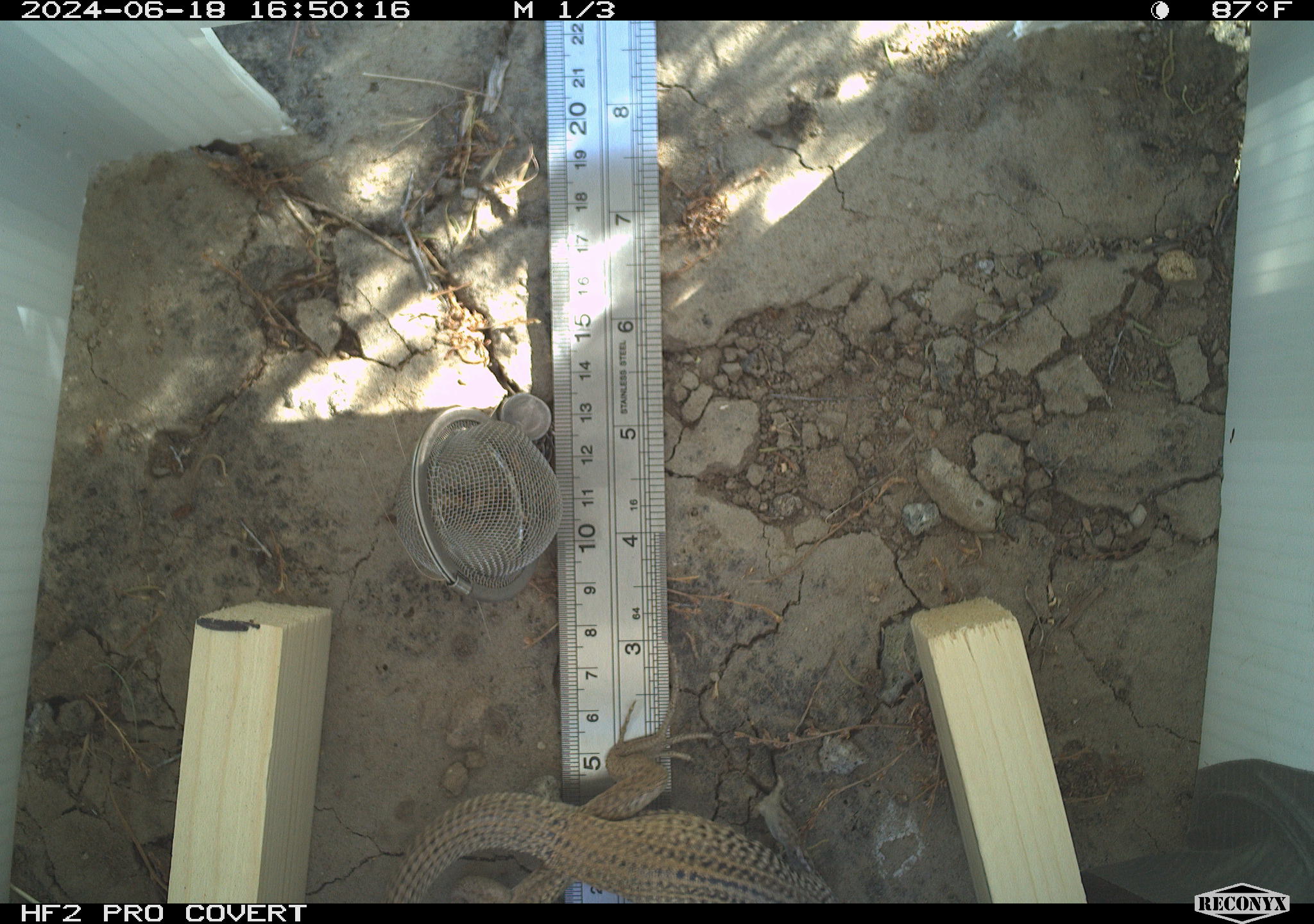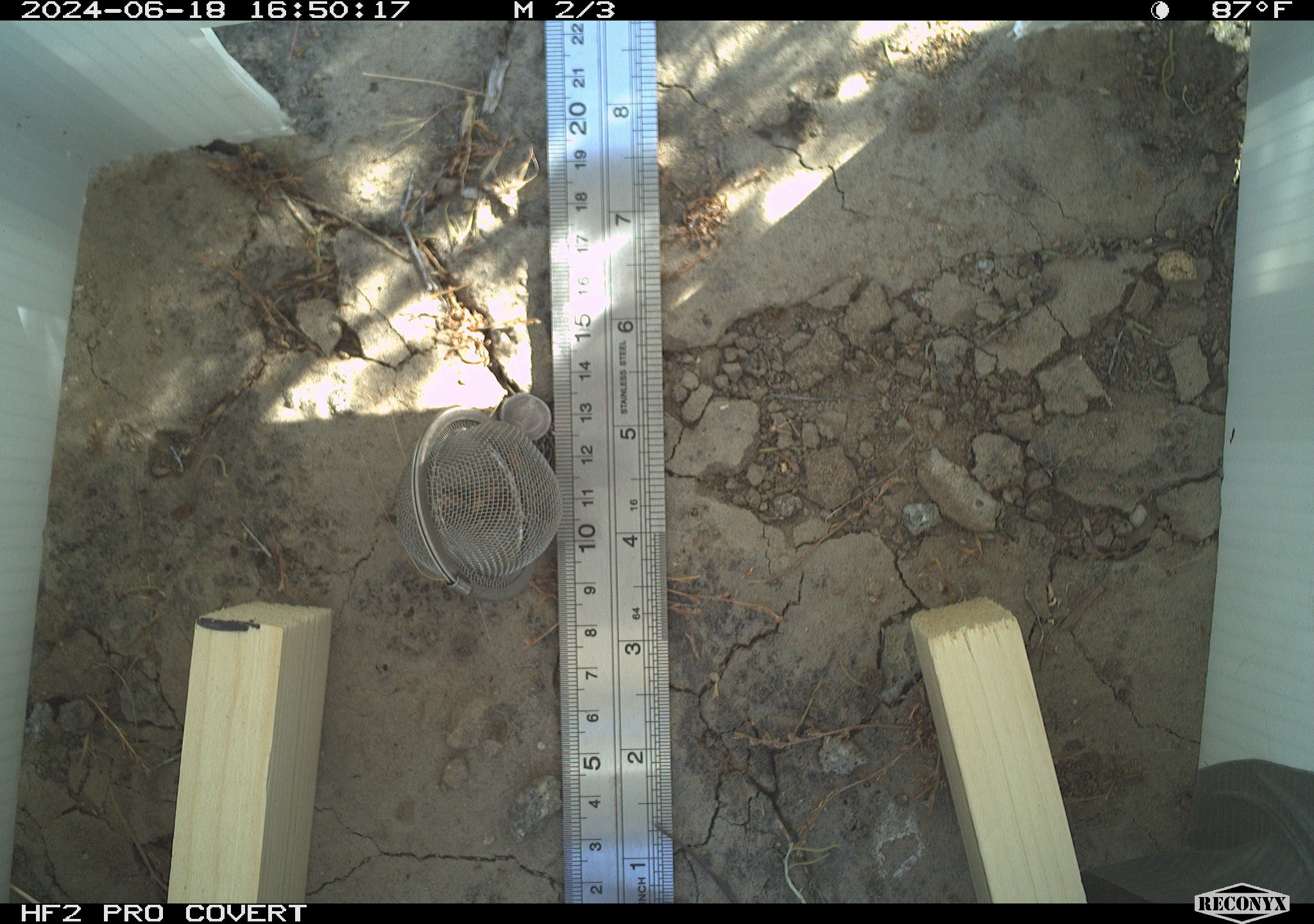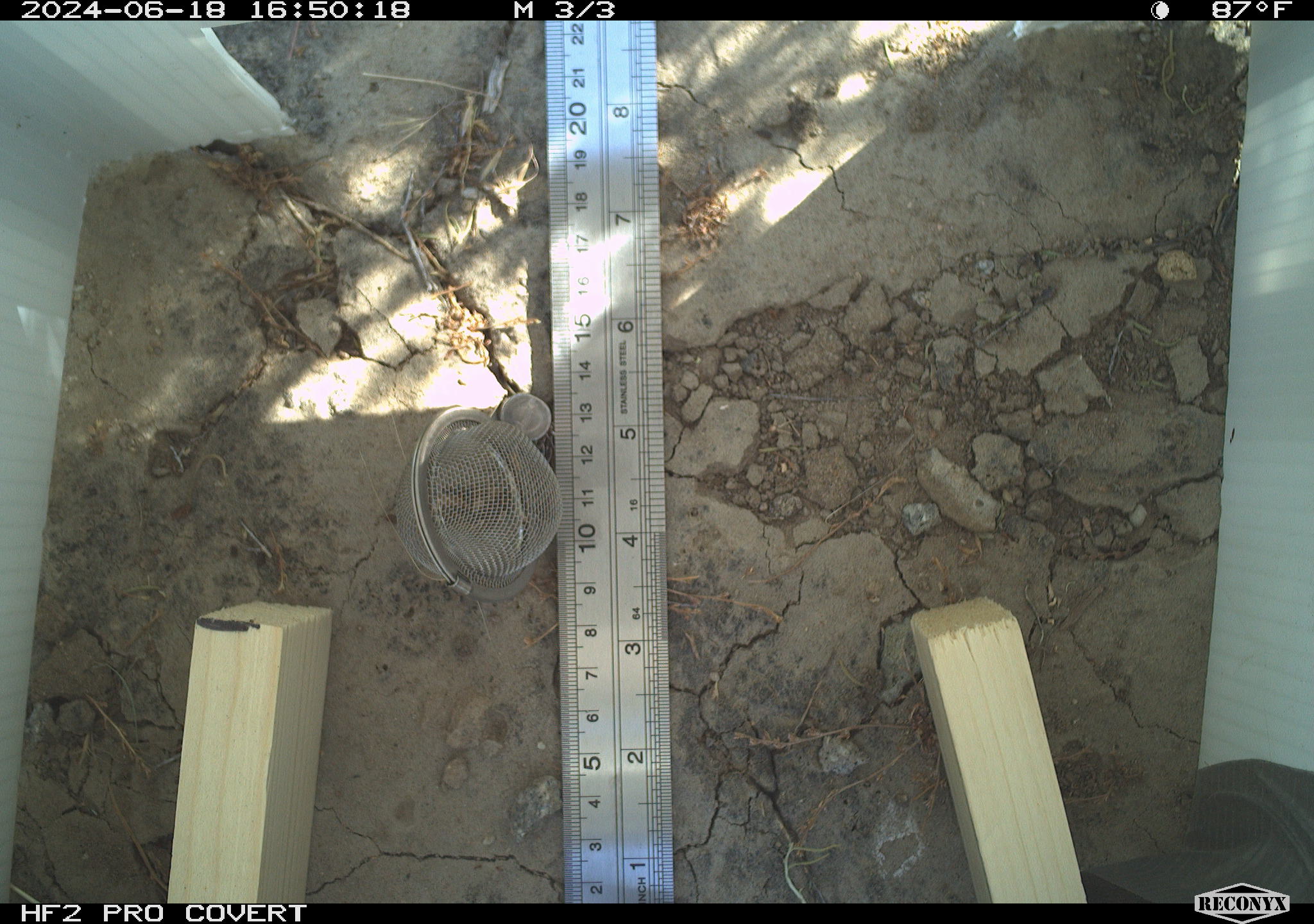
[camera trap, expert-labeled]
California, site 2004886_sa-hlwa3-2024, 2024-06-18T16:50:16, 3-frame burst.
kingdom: Animalia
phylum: Chordata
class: Reptilia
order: Squamata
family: Teiidae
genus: Aspidoscelis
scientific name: Aspidoscelis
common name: whiptail lizards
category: aspidoscelis species